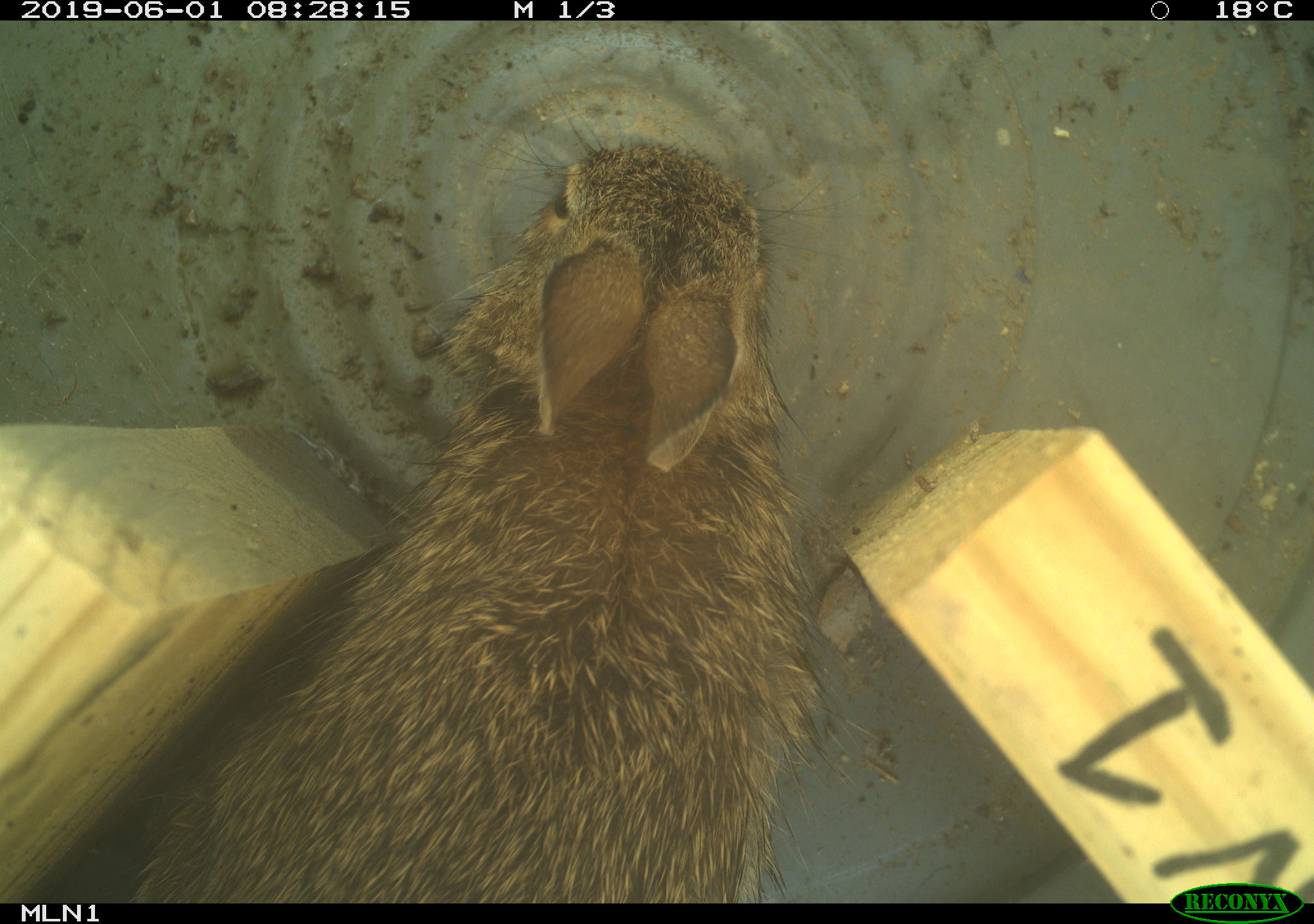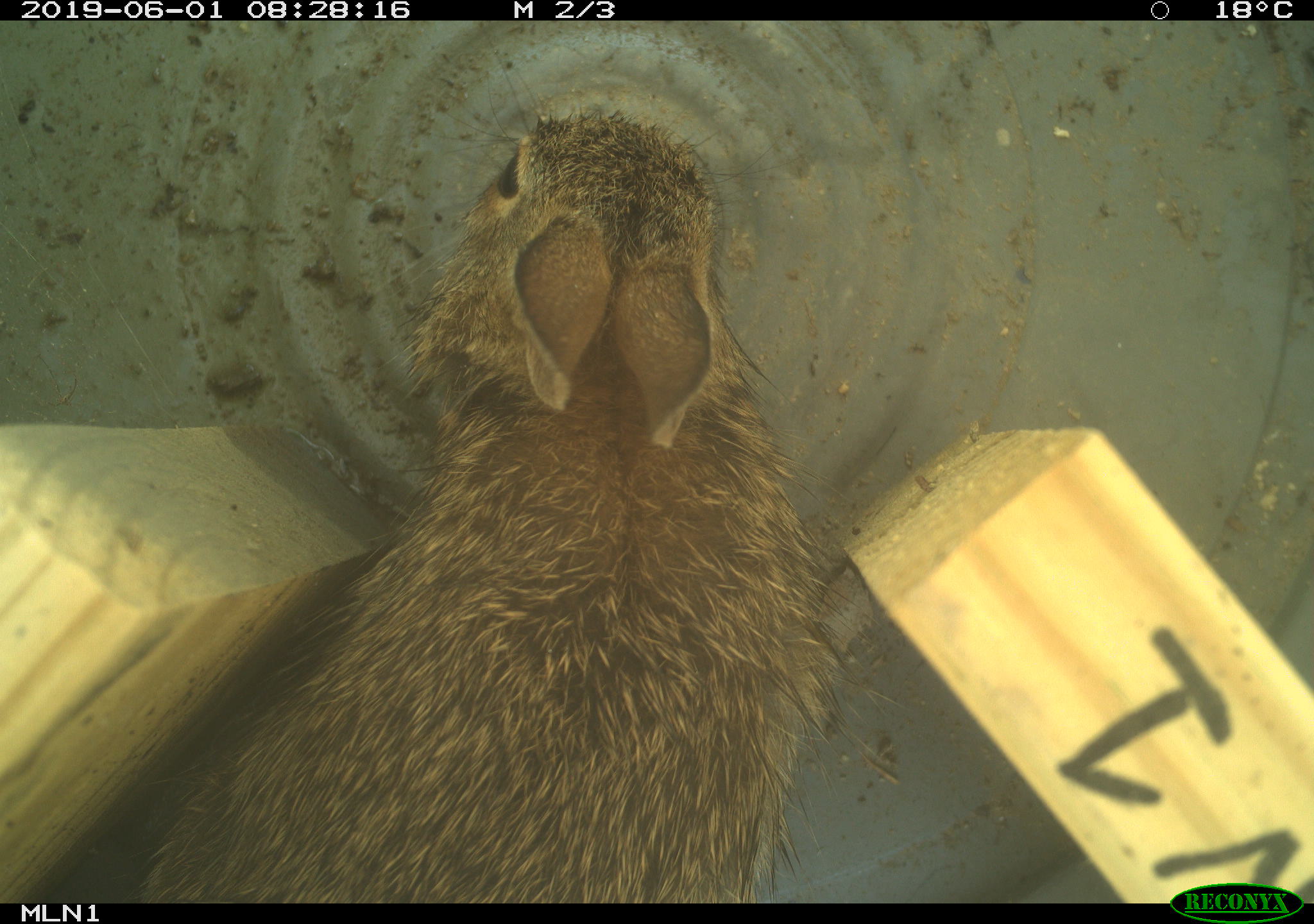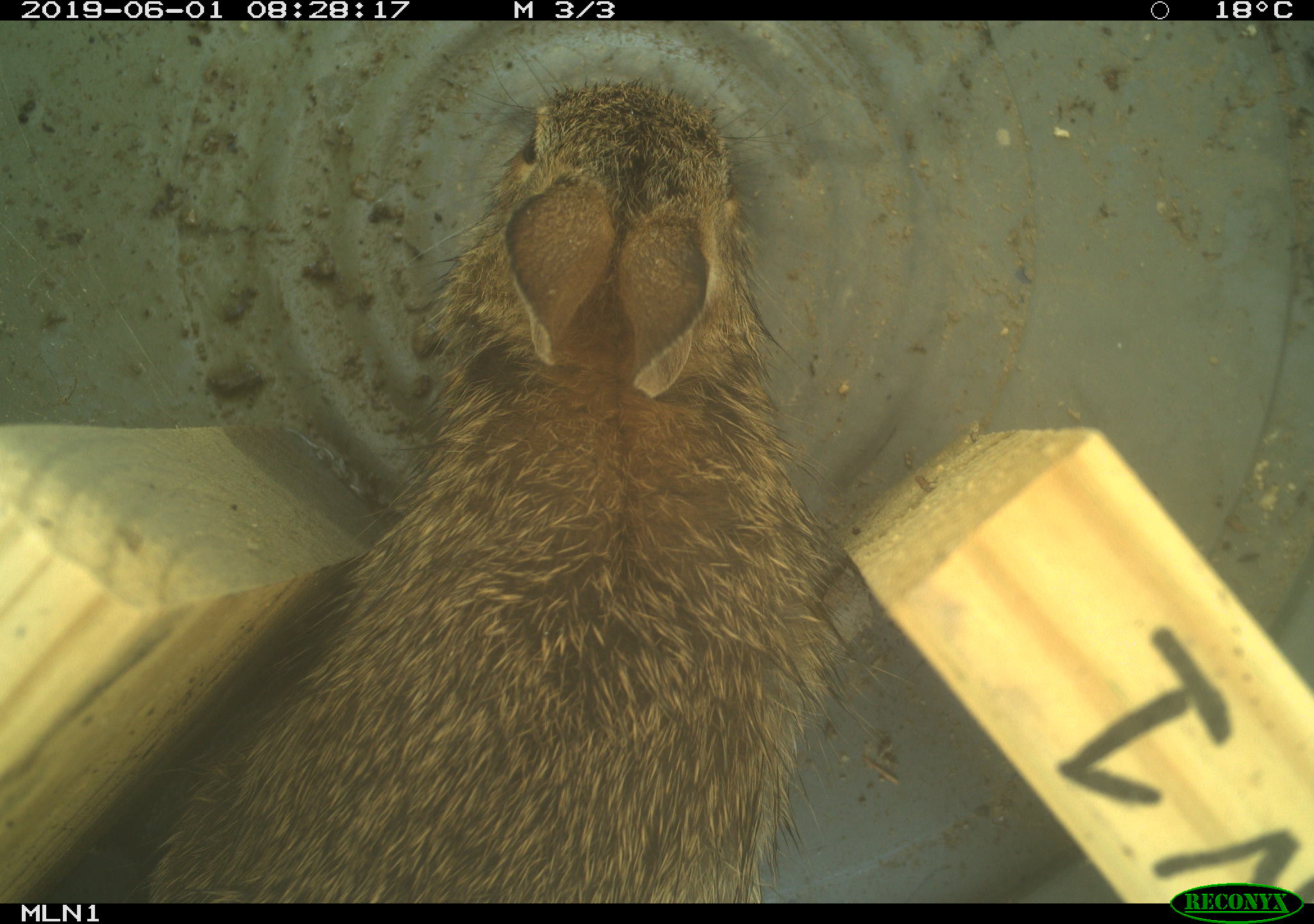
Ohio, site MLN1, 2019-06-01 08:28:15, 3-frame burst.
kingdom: Animalia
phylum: Chordata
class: Mammalia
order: Lagomorpha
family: Leporidae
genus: Sylvilagus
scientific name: Sylvilagus floridanus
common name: eastern cottontail